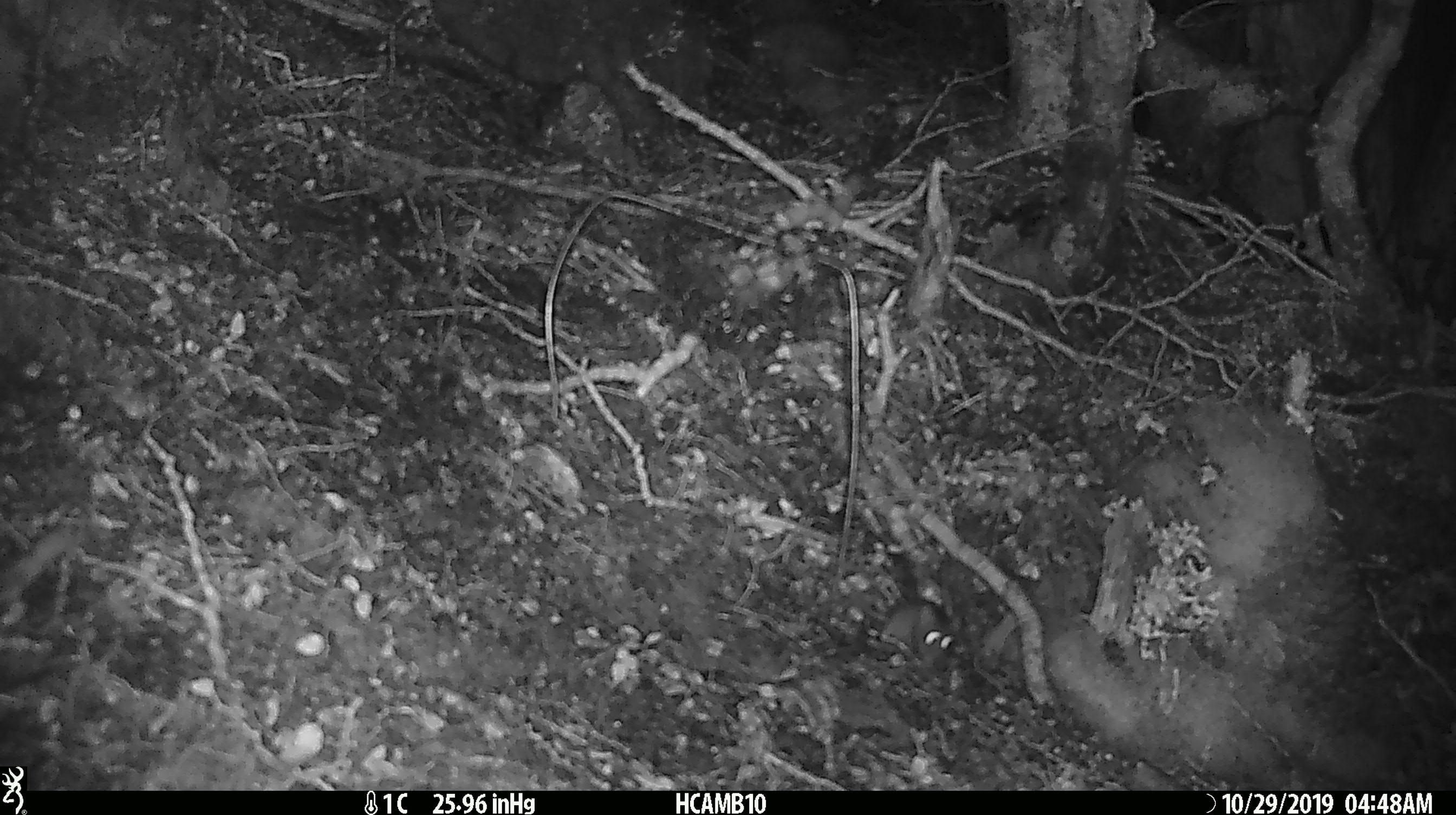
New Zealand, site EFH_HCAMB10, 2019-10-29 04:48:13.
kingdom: Animalia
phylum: Chordata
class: Mammalia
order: Rodentia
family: Muridae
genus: Mus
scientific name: Mus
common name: mouse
Mouse (Mus).